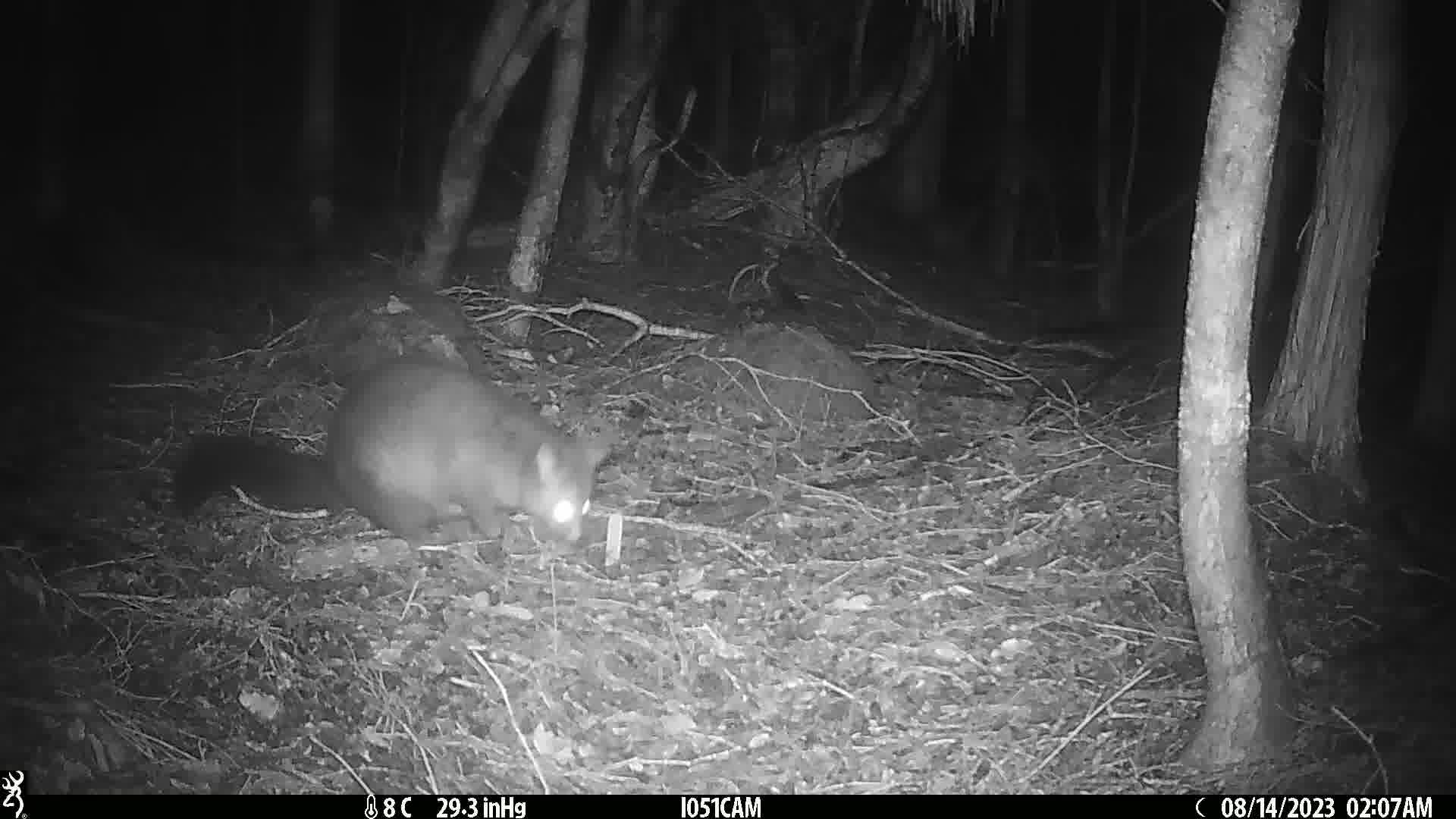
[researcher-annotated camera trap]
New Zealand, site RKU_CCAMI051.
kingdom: Animalia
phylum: Chordata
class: Mammalia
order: Diprotodontia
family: Phalangeridae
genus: Trichosurus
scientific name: Trichosurus vulpecula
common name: common brushtail possum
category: possum